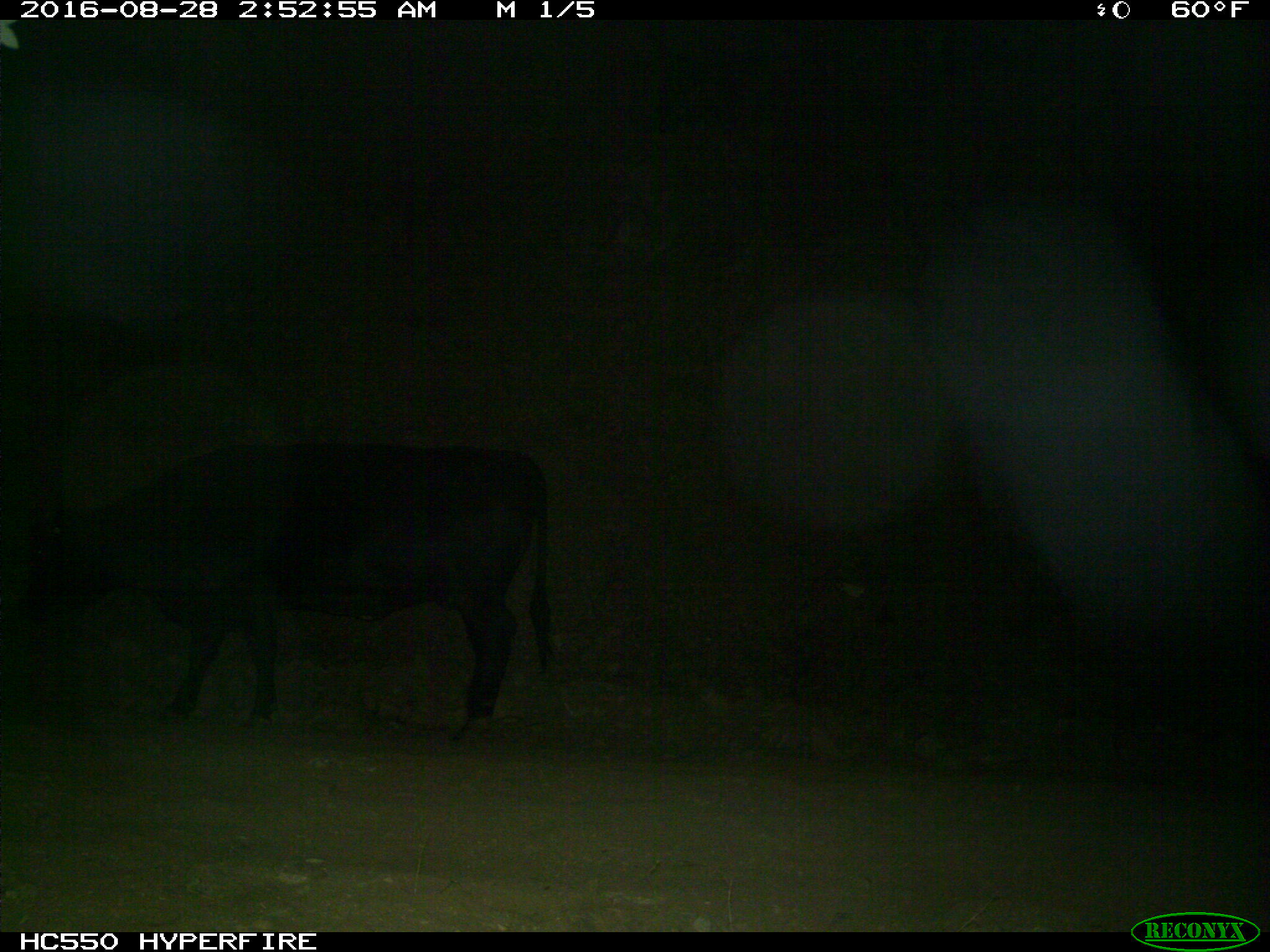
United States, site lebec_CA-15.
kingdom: Animalia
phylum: Chordata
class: Mammalia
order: Artiodactyla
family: Bovidae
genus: Bos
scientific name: Bos taurus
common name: domestic cow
Bos taurus (domestic cow).